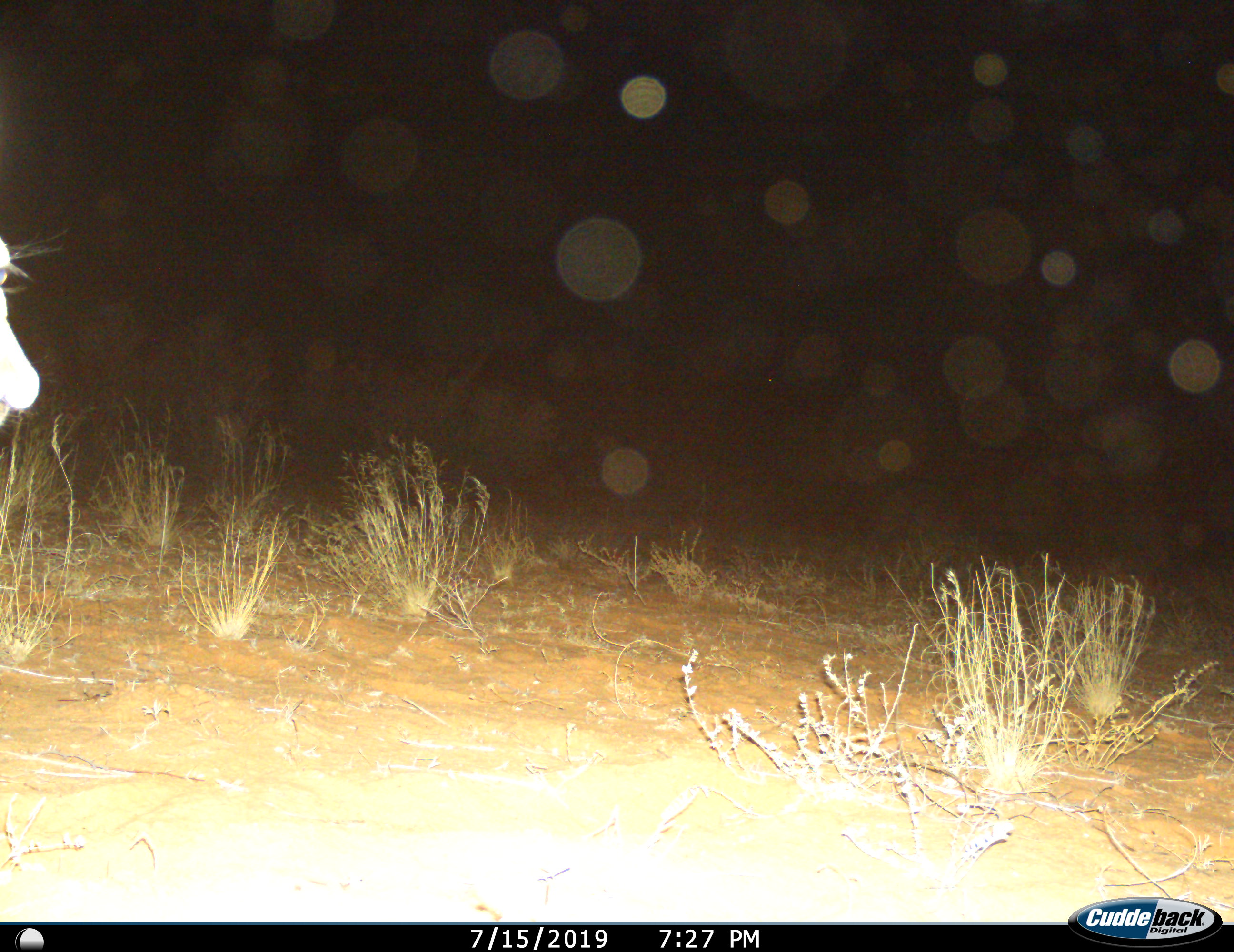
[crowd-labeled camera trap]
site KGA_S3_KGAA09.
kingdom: Animalia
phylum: Chordata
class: Mammalia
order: Artiodactyla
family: Bovidae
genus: Antidorcas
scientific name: Antidorcas marsupialis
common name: springbok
Springbok (Antidorcas marsupialis), count 1. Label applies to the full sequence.